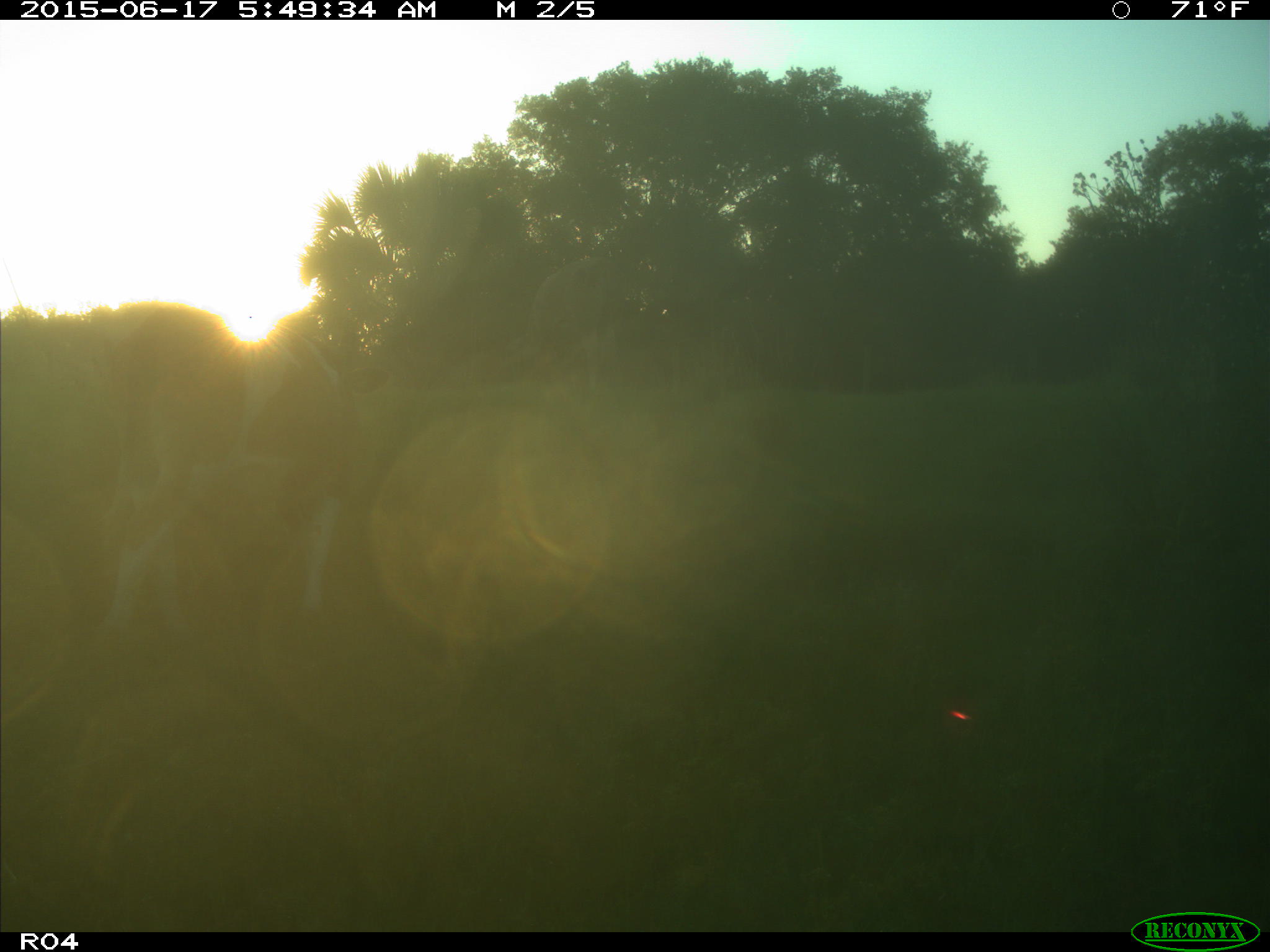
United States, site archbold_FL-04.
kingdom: Animalia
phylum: Chordata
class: Mammalia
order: Artiodactyla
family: Bovidae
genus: Bos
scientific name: Bos taurus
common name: domestic cow